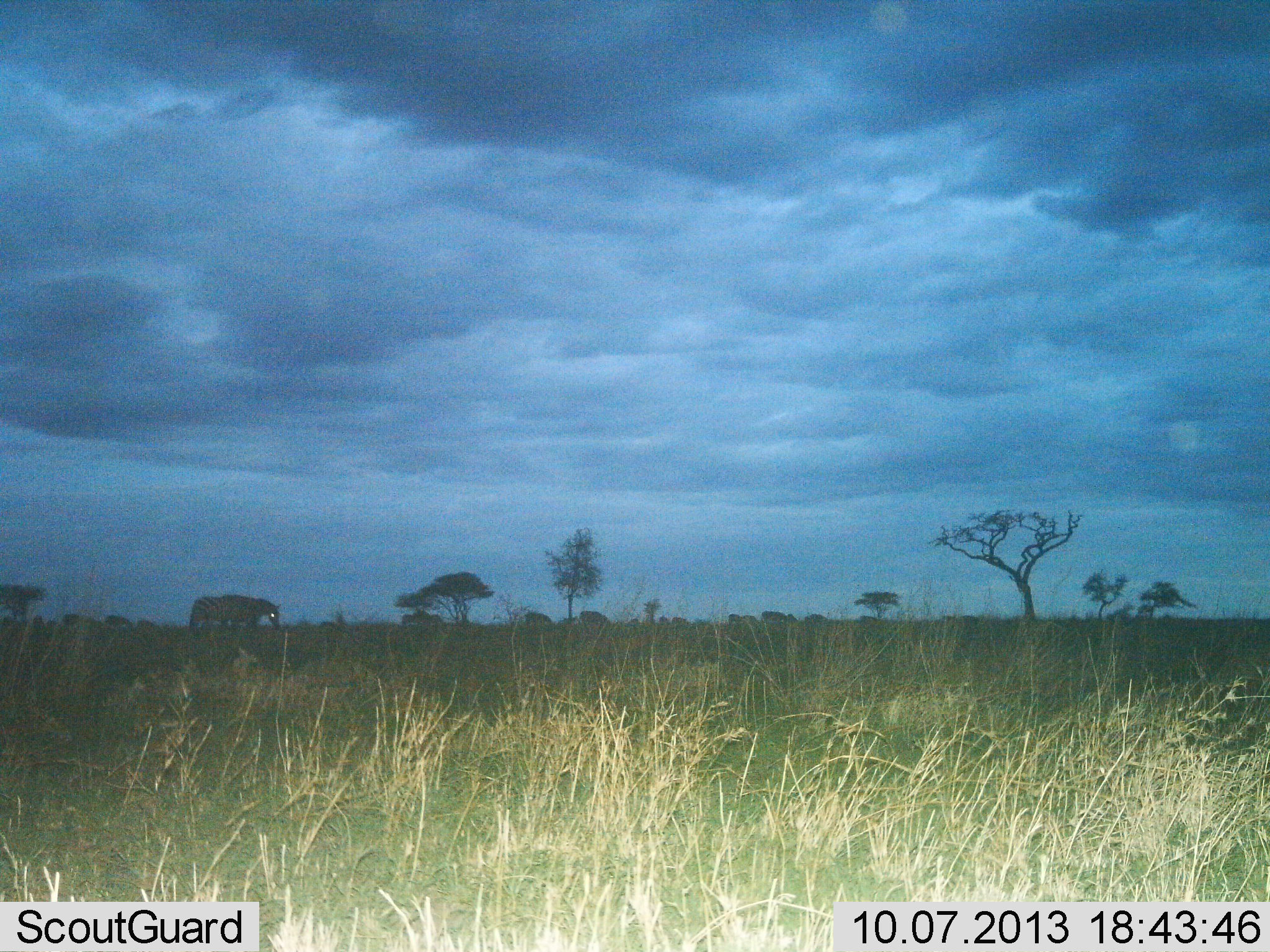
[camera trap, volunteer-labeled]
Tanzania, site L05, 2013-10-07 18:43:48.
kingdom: Animalia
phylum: Chordata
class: Mammalia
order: Perissodactyla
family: Equidae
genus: Equus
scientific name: Equus quagga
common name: plains zebra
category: zebra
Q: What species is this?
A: Zebra (plains zebra) (Equus quagga).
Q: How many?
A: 2.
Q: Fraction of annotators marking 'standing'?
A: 40%.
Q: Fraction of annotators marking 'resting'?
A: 0%.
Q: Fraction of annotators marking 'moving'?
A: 10%.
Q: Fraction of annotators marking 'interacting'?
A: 0%.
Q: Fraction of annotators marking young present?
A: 0%.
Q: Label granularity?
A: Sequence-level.